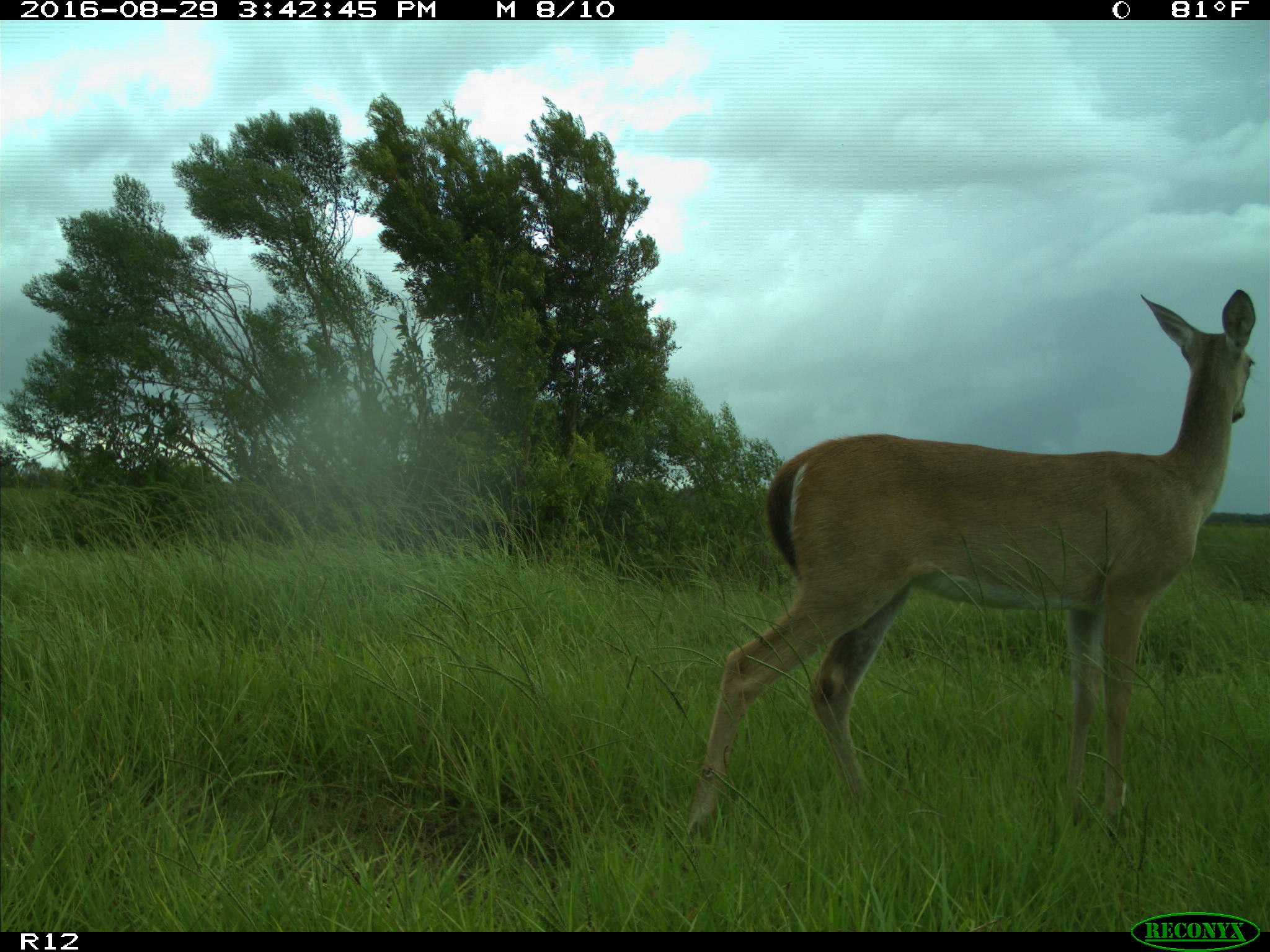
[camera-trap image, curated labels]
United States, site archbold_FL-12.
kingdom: Animalia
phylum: Chordata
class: Mammalia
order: Artiodactyla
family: Cervidae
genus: Odocoileus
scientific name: Odocoileus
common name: deer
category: unidentified deer